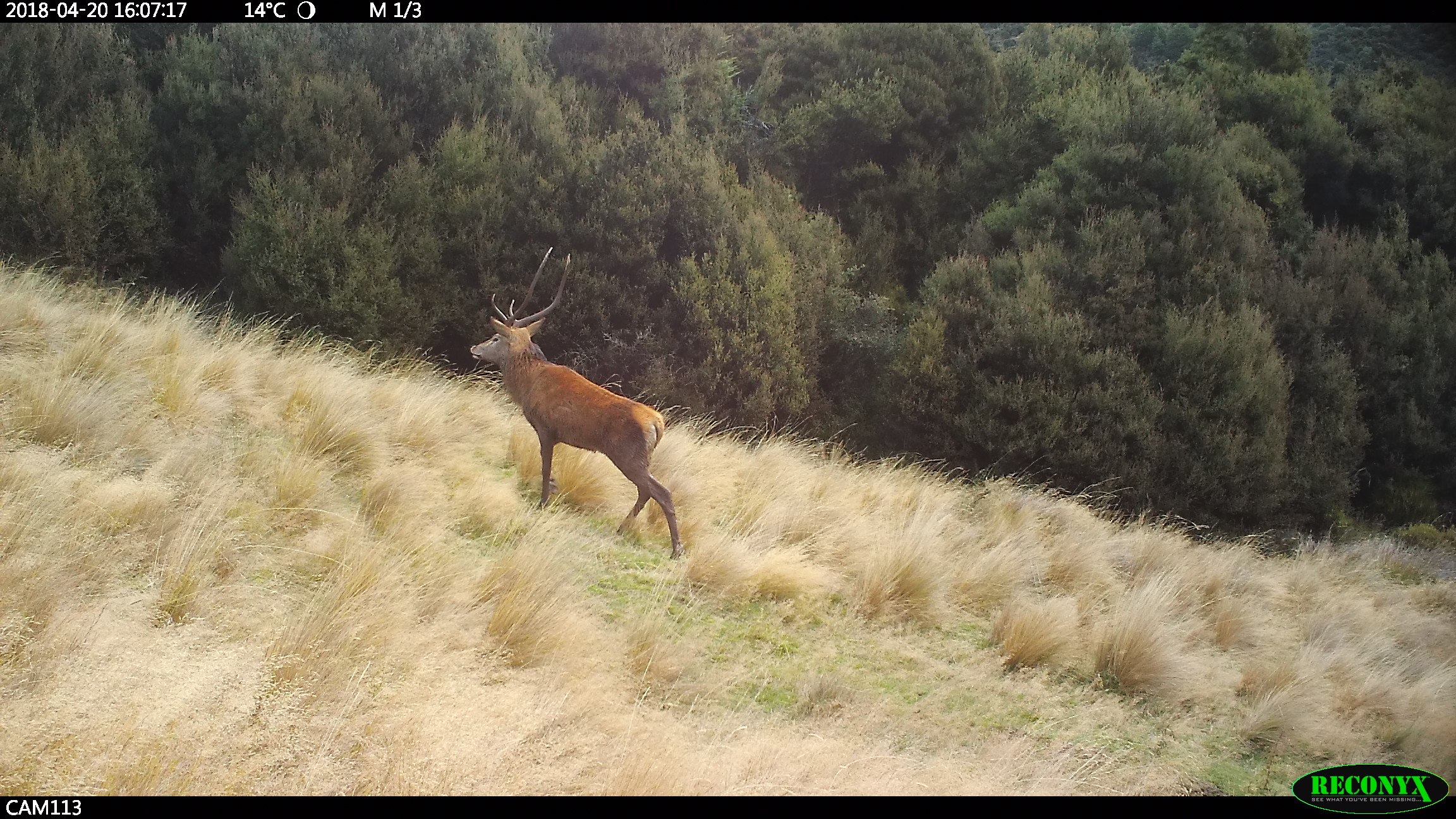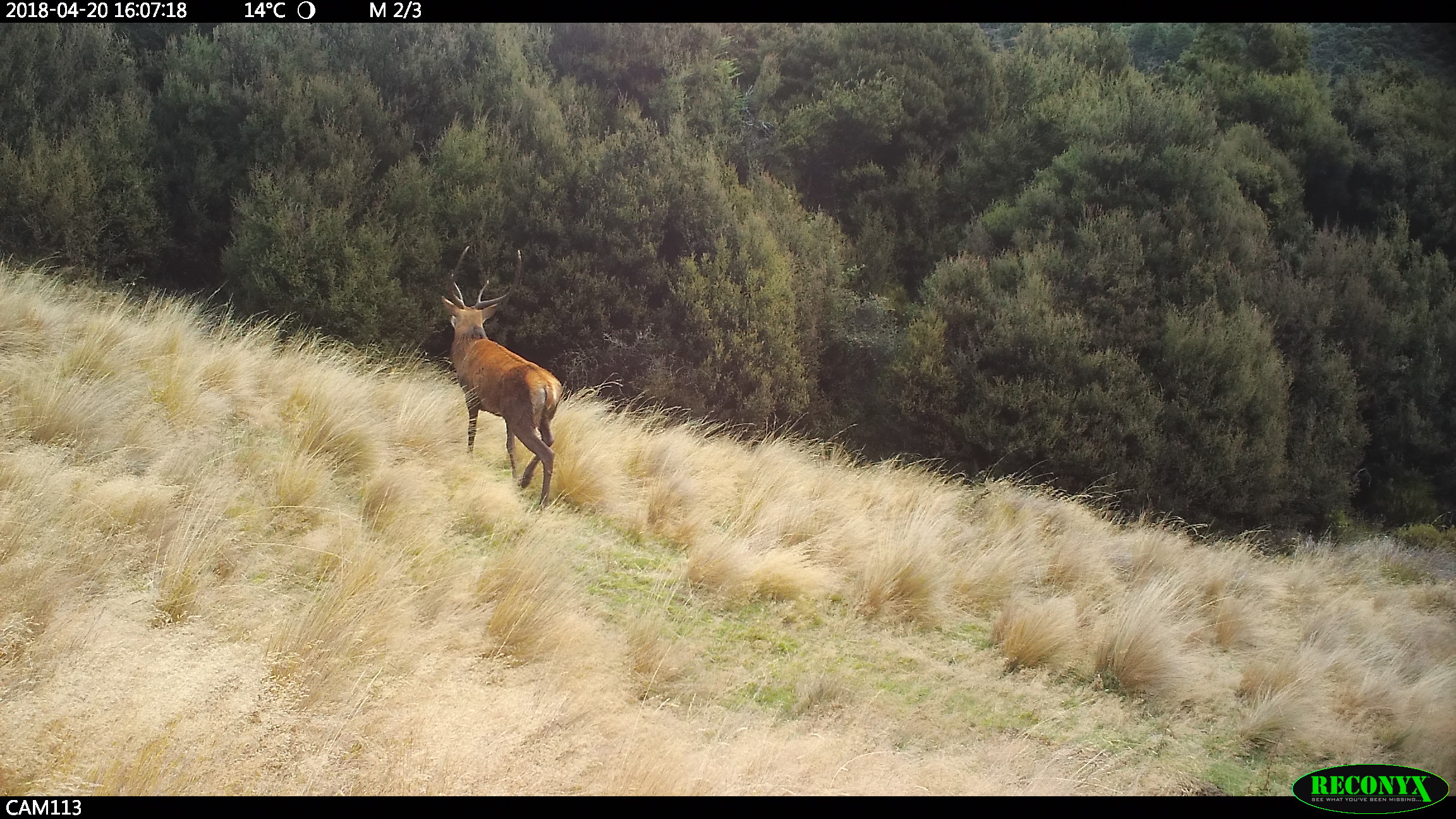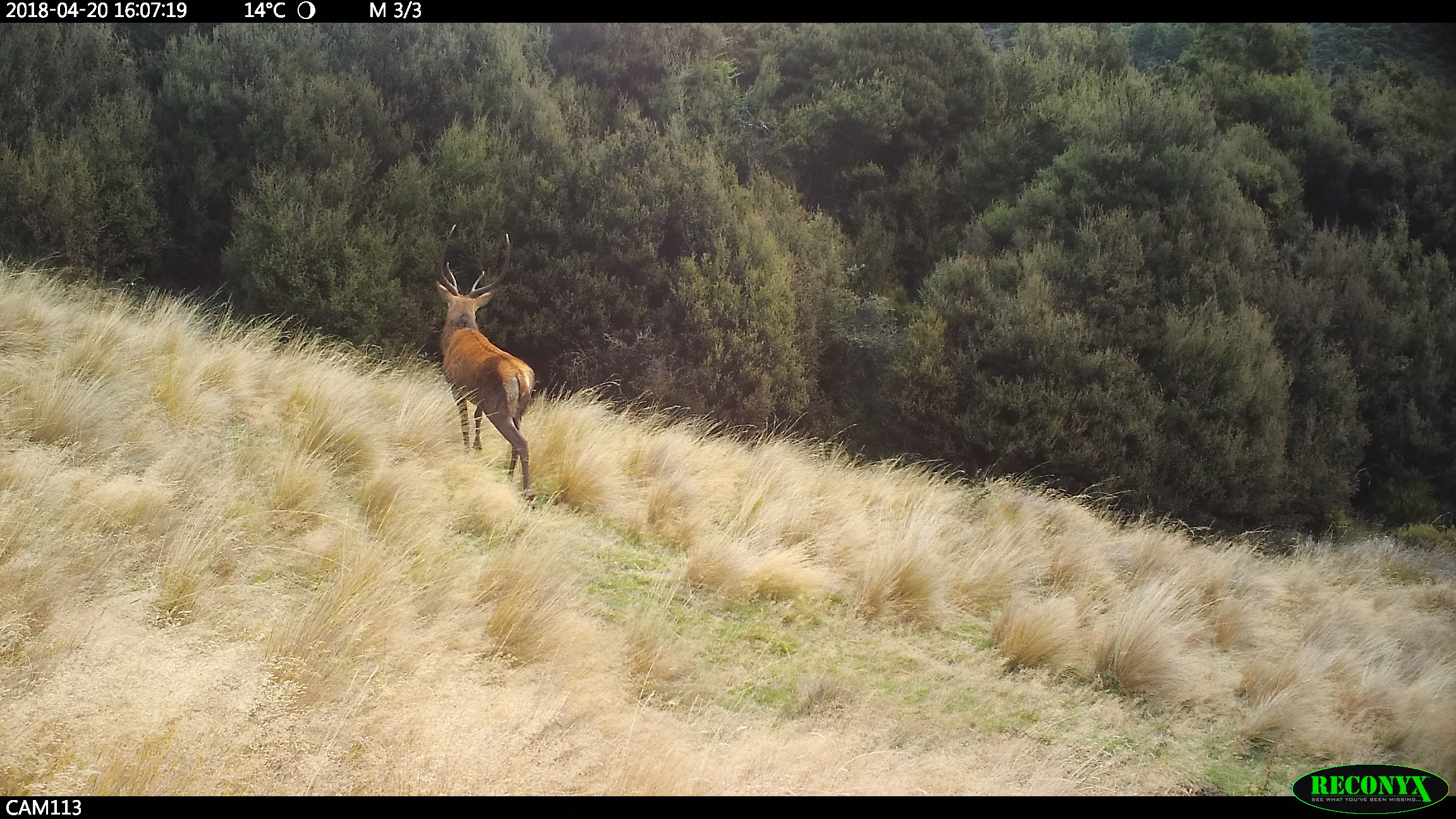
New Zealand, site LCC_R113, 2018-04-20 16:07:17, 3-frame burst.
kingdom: Animalia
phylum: Chordata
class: Mammalia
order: Artiodactyla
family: Cervidae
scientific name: Cervidae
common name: deer